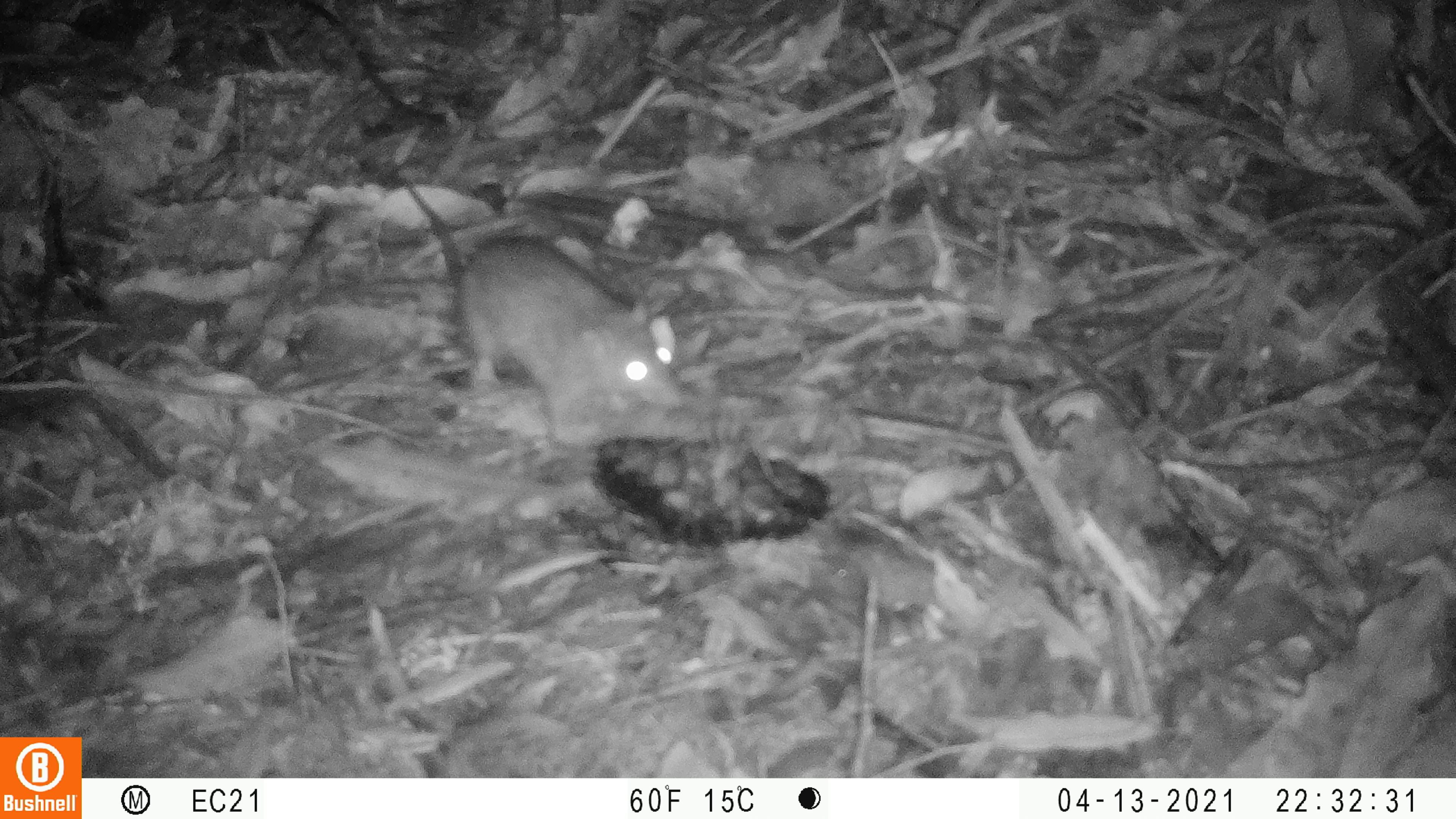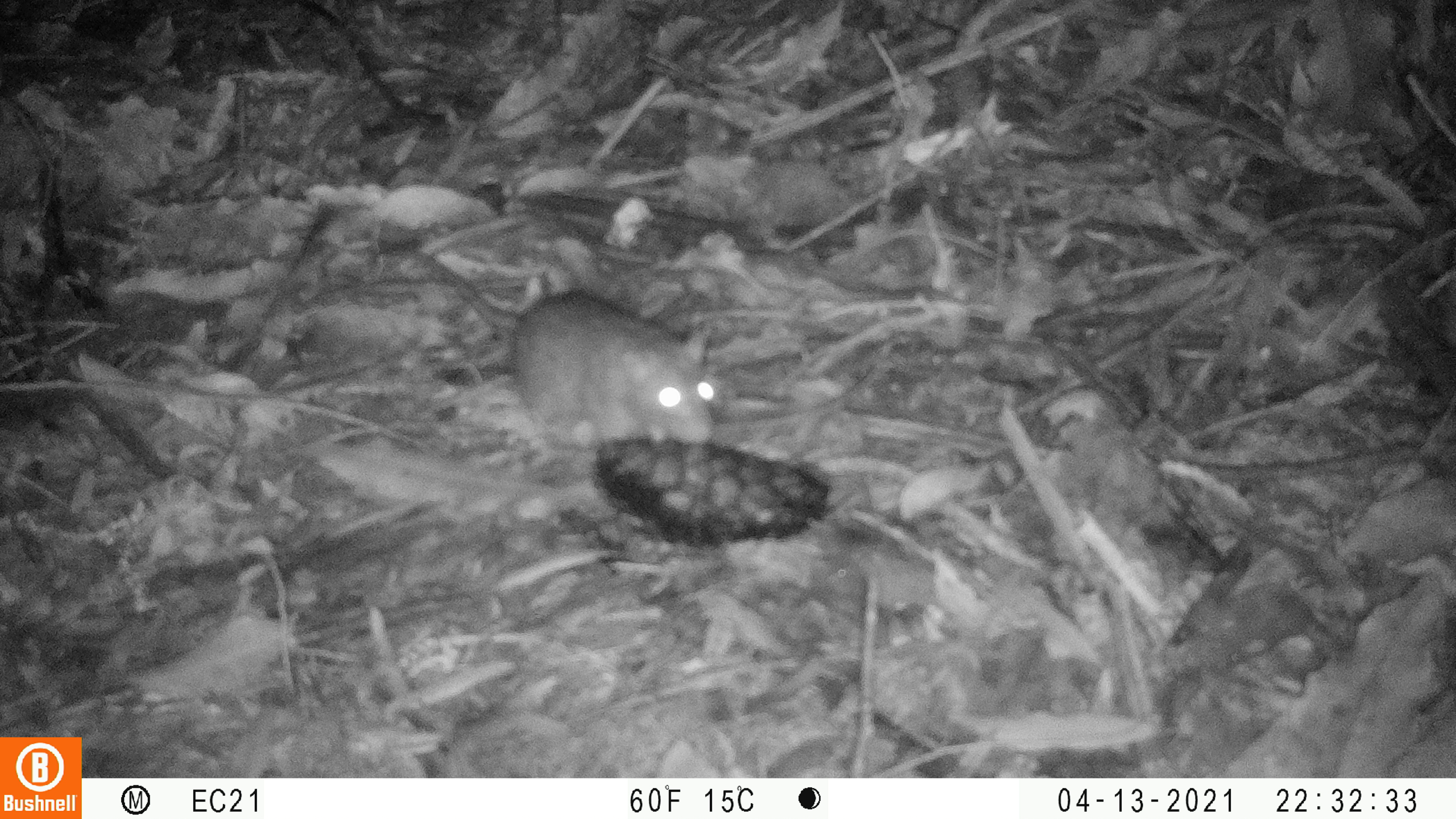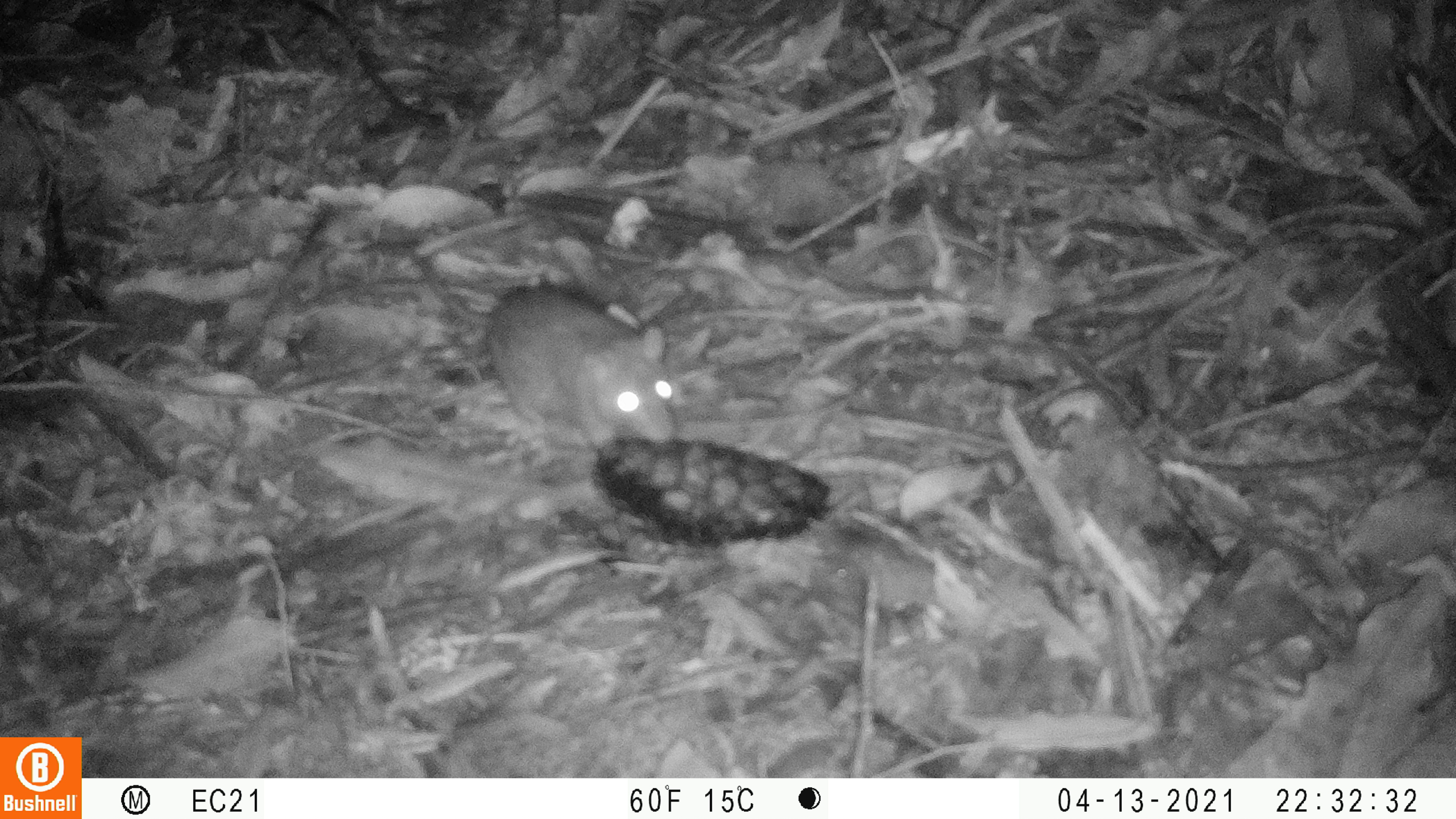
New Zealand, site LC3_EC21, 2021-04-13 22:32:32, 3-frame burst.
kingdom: Animalia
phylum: Chordata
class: Mammalia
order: Rodentia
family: Muridae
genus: Rattus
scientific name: Rattus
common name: rat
Rat (Rattus).